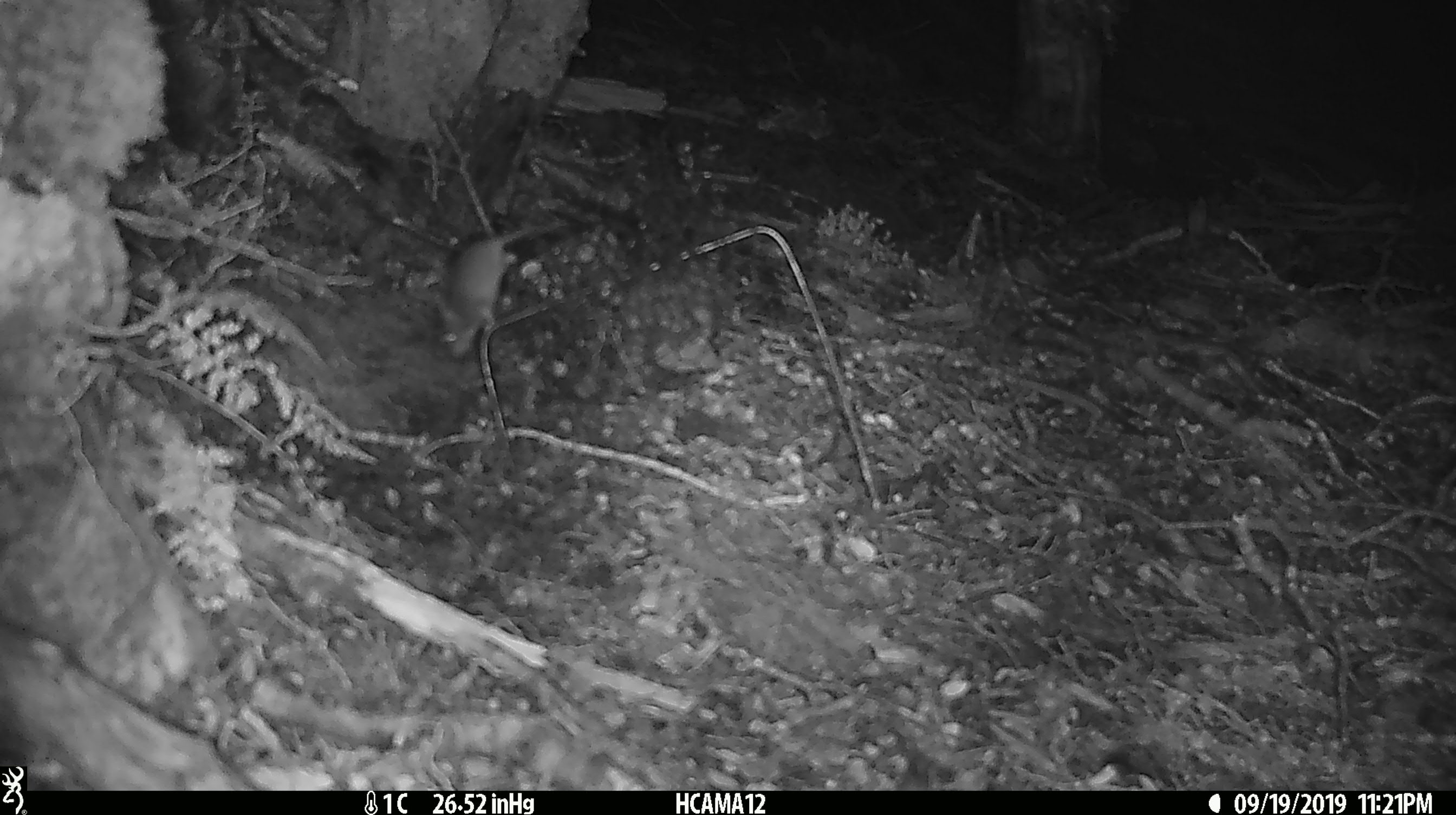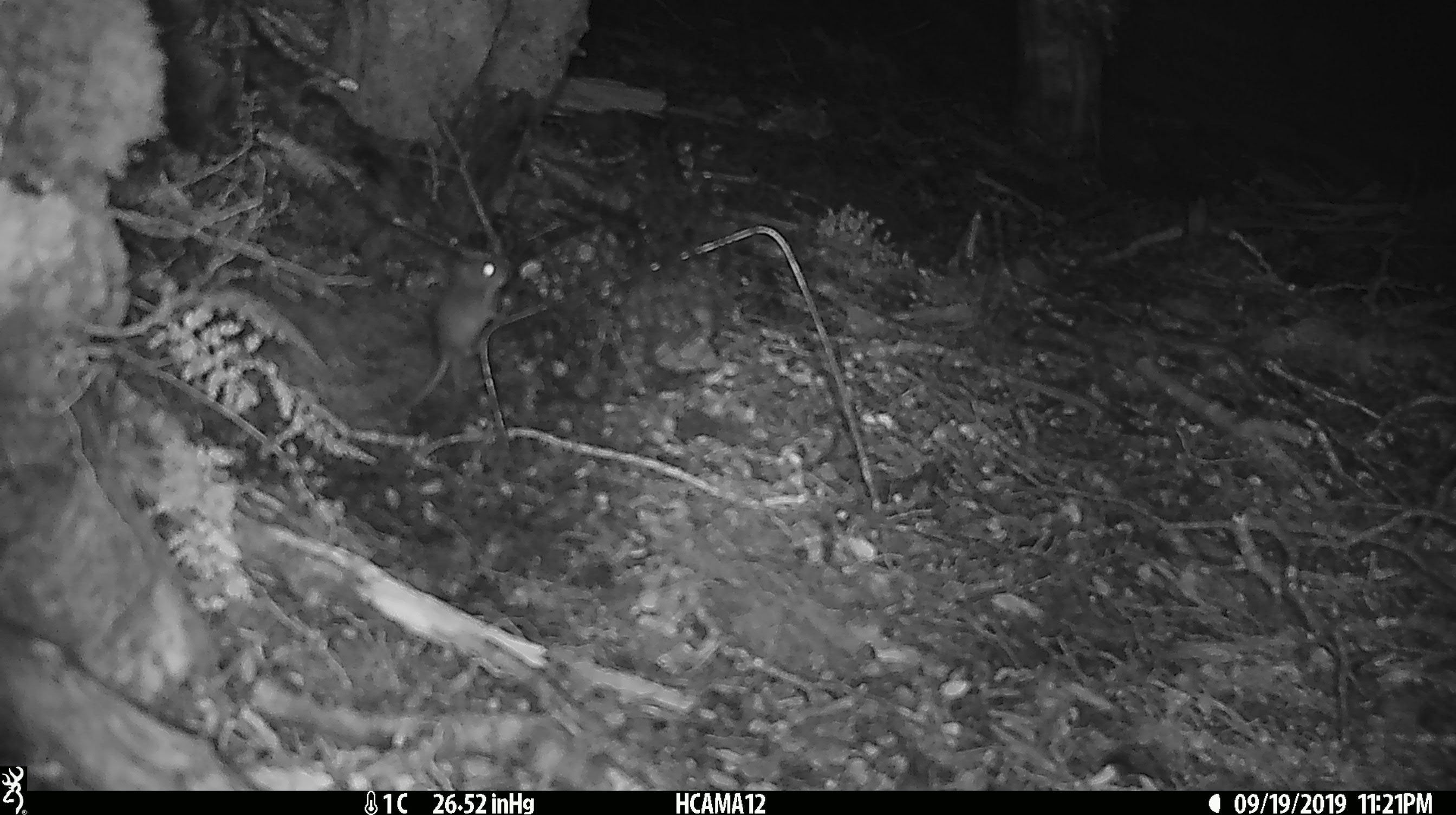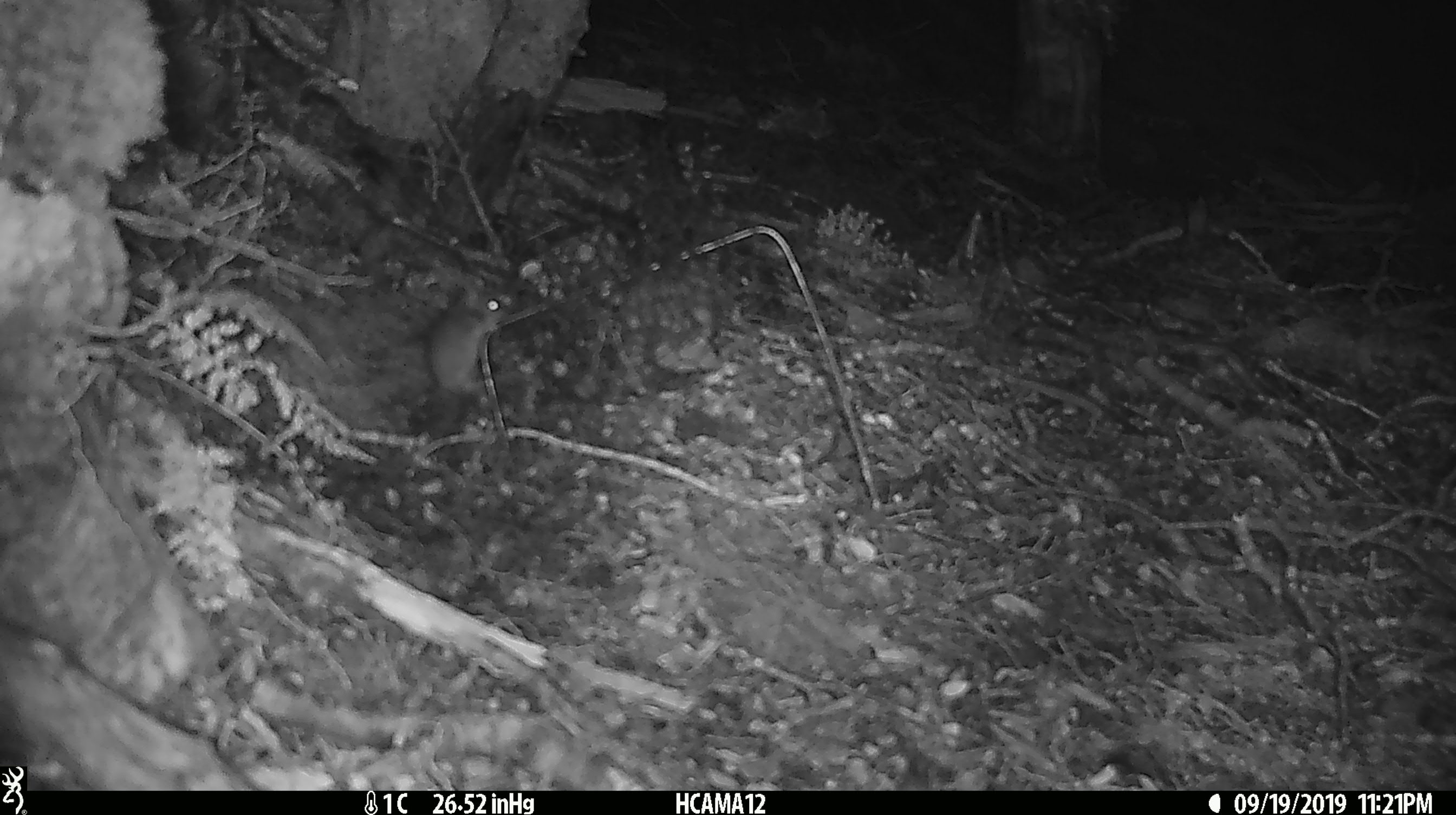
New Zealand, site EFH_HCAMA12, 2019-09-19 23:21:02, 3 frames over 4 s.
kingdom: Animalia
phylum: Chordata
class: Mammalia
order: Rodentia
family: Muridae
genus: Mus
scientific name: Mus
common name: mouse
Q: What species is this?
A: Mouse (Mus).